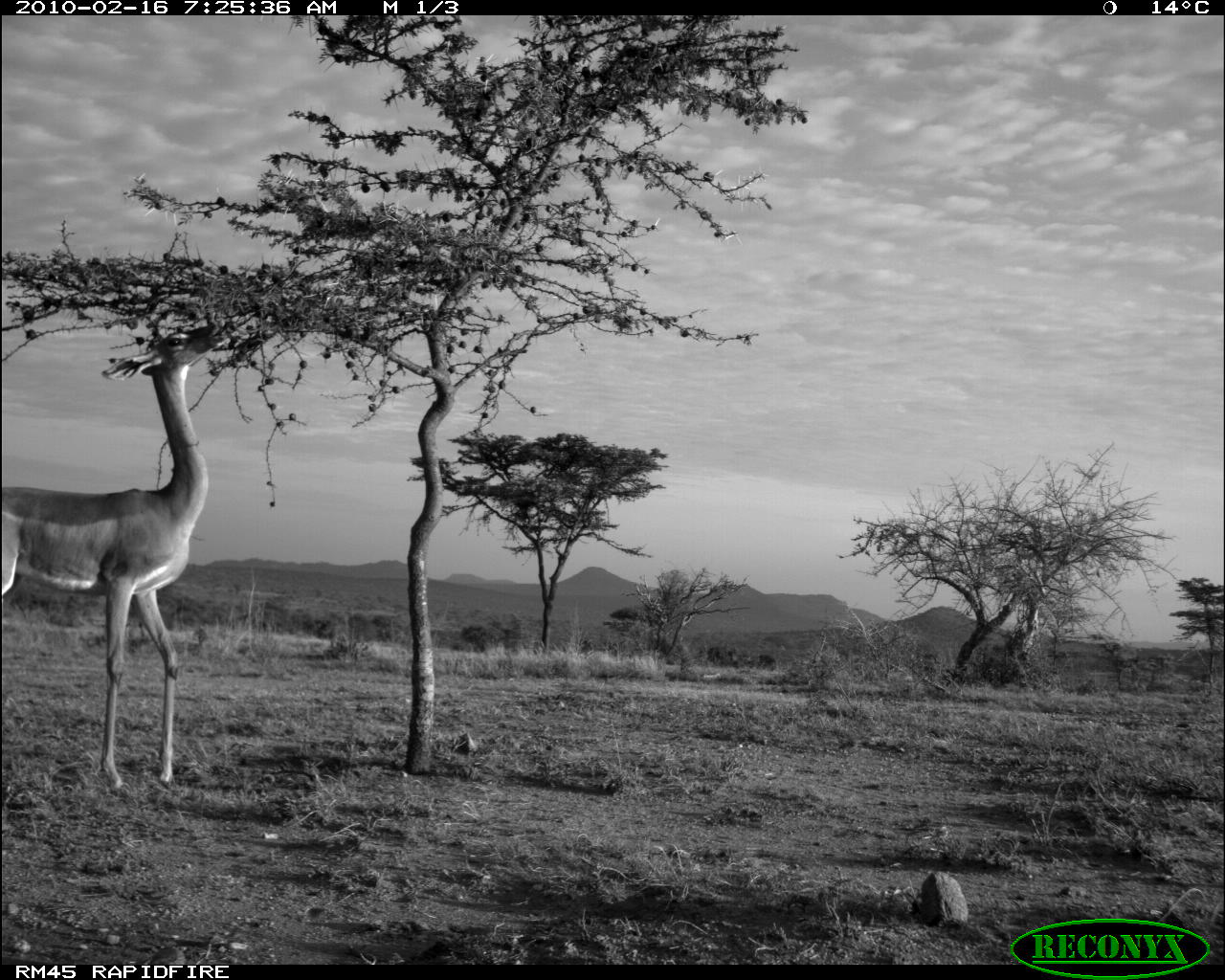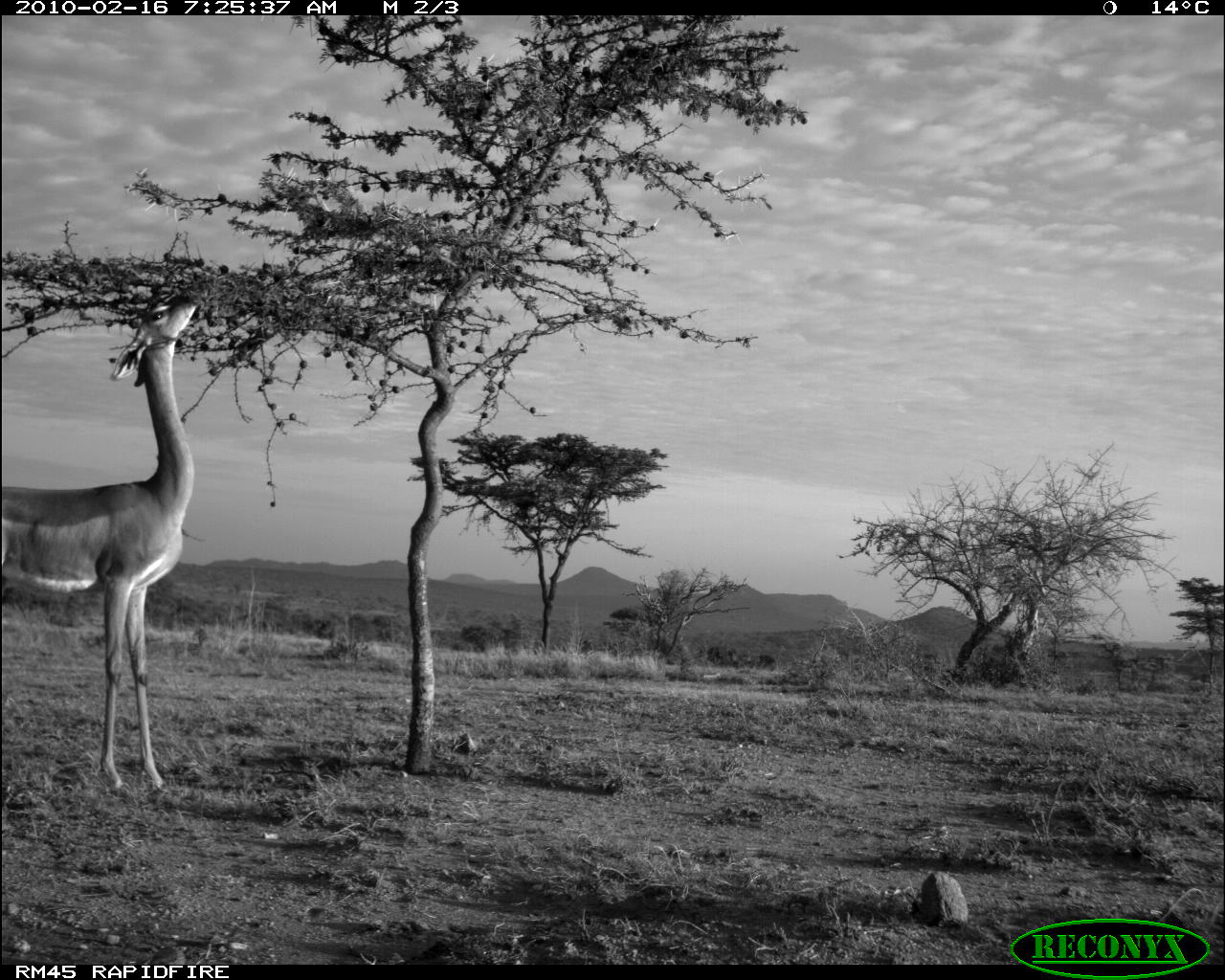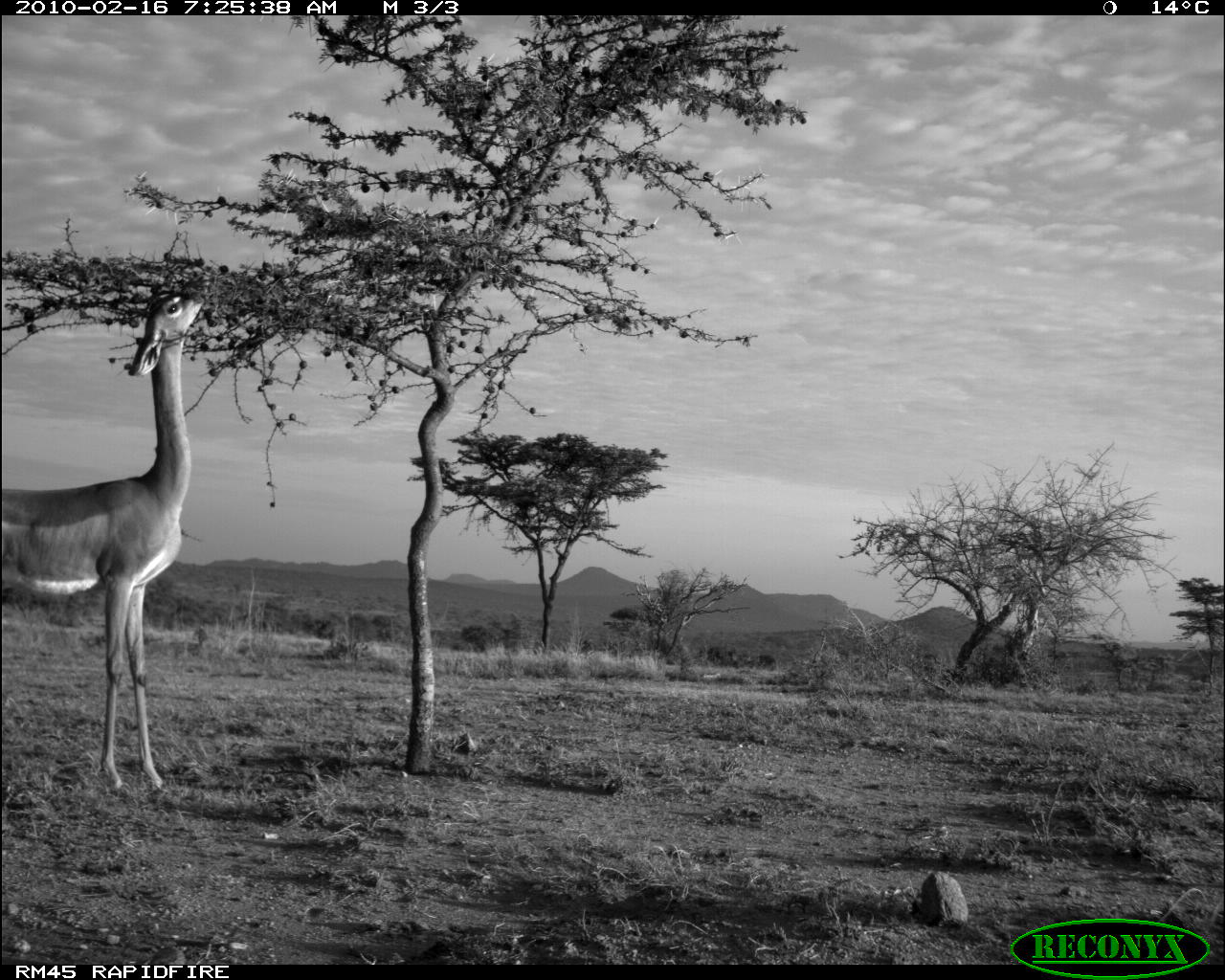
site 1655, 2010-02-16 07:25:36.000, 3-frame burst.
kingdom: Animalia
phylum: Chordata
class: Mammalia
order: Artiodactyla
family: Bovidae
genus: Litocranius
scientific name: Litocranius walleri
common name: gerenuk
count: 1